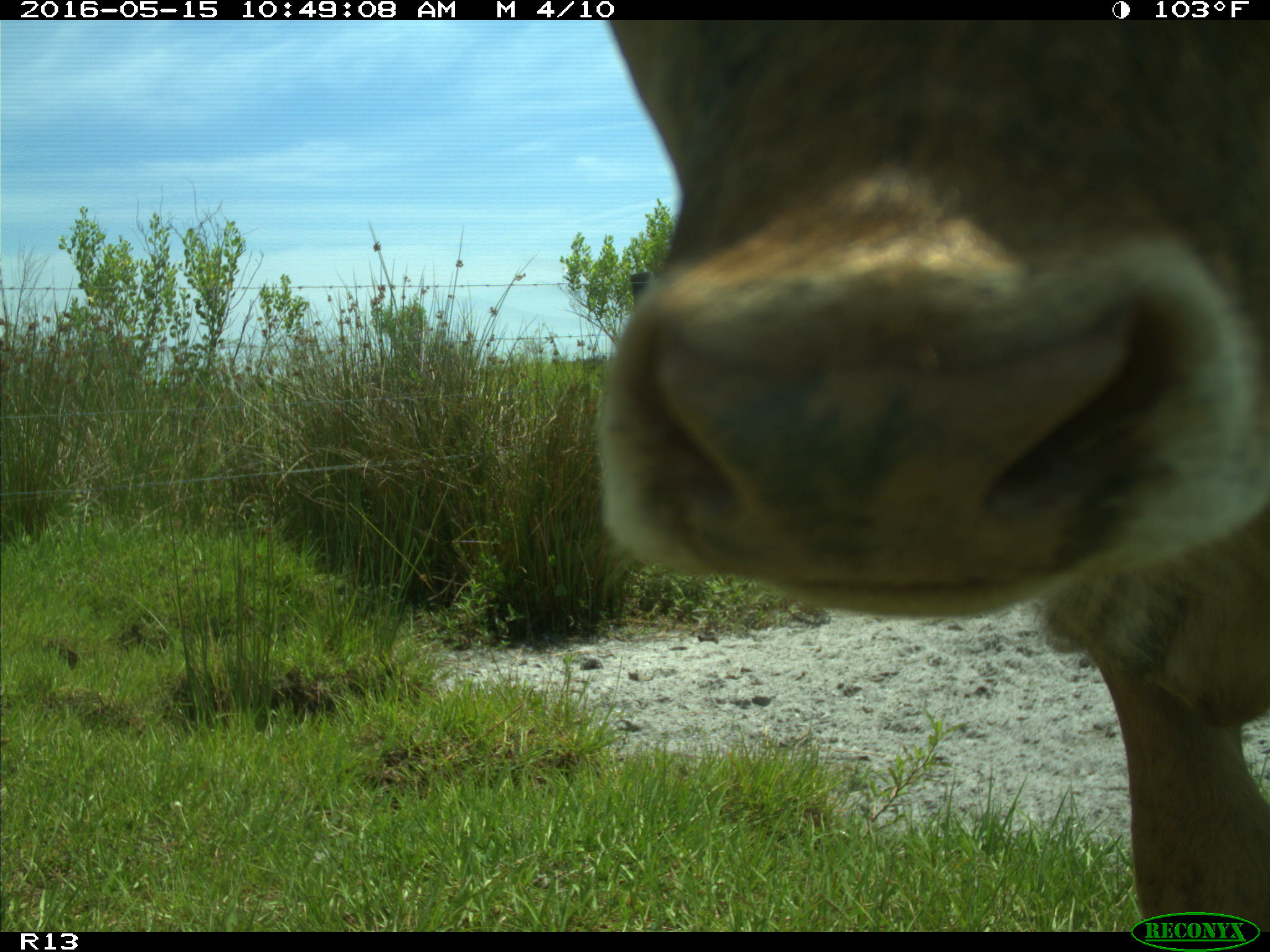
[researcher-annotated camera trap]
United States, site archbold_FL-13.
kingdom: Animalia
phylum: Chordata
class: Mammalia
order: Artiodactyla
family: Bovidae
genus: Bos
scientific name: Bos taurus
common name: domestic cow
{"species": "Bos taurus (domestic cow)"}